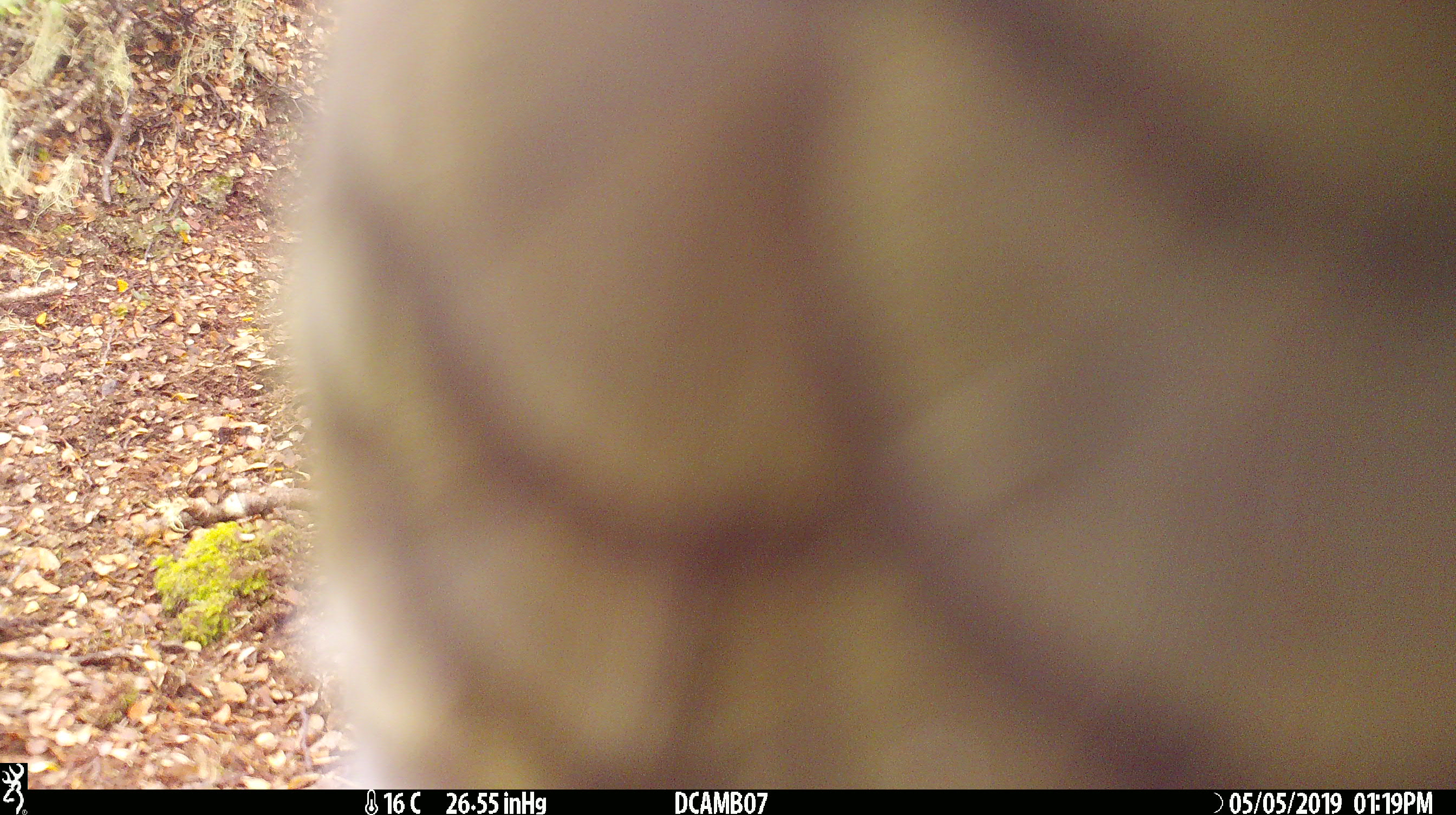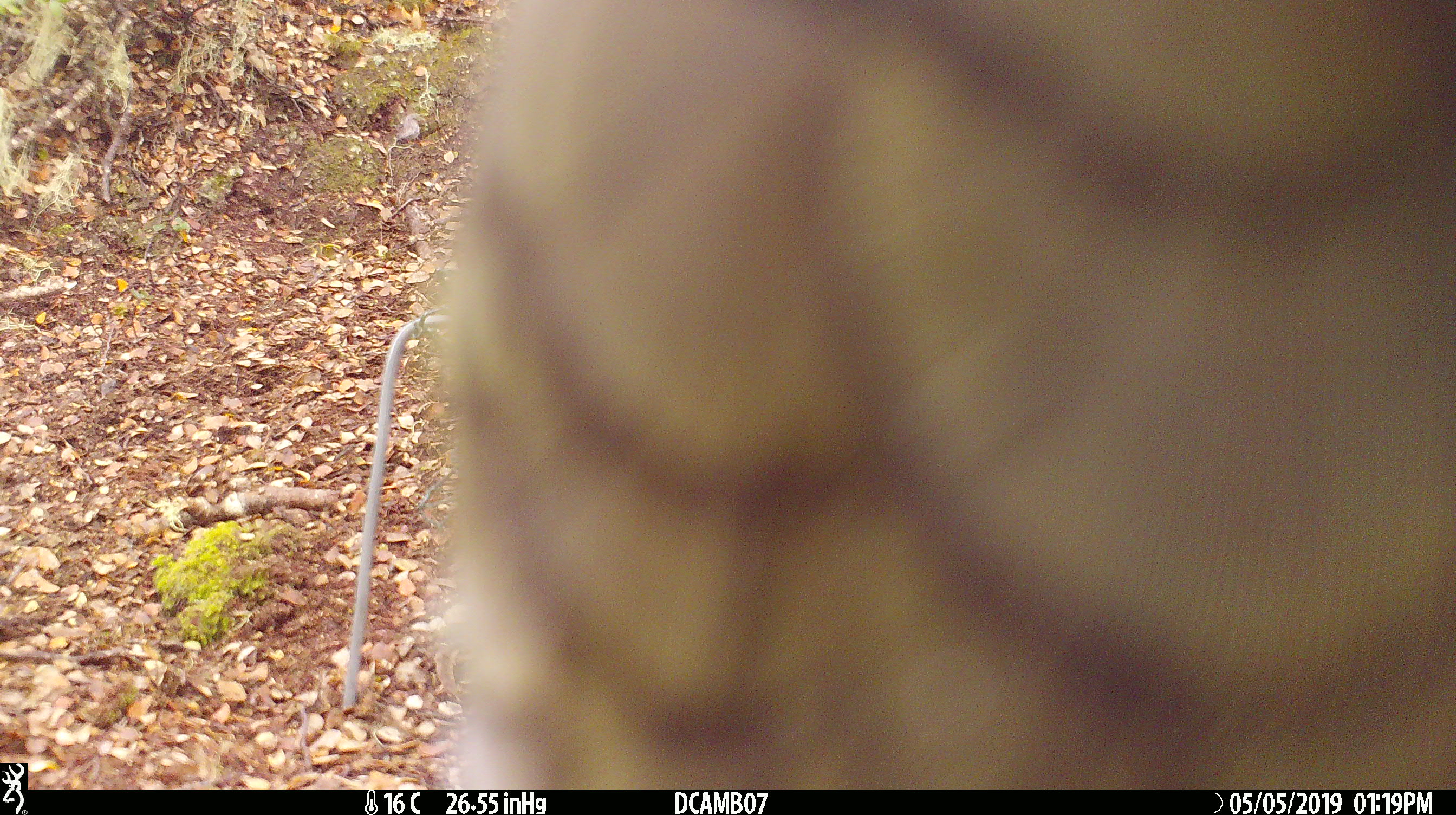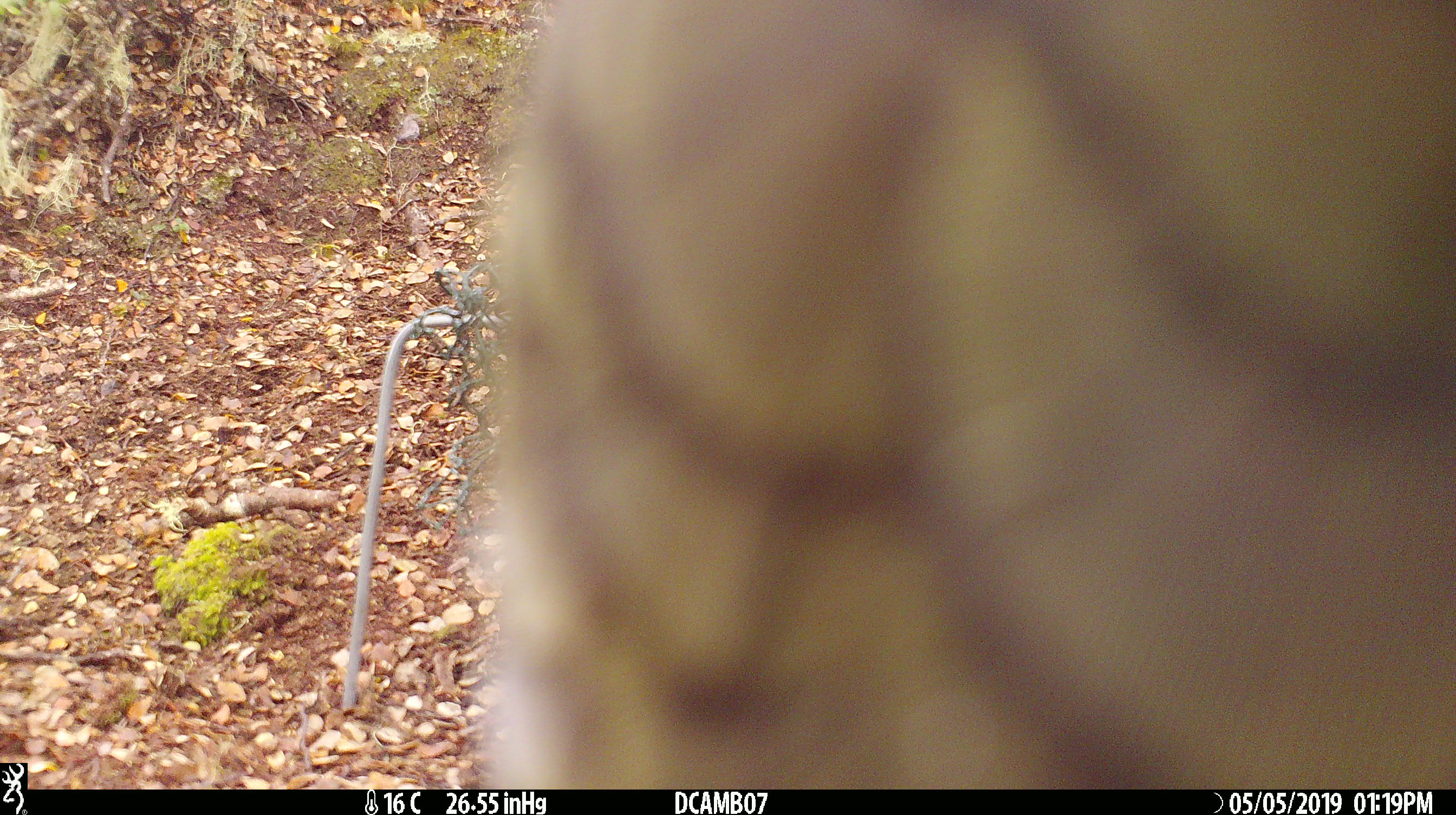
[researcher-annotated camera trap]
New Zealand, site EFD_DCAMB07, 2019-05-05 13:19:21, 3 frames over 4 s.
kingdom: Animalia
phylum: Chordata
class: Aves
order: Psittaciformes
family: Strigopidae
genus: Nestor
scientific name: Nestor notabilis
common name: kea